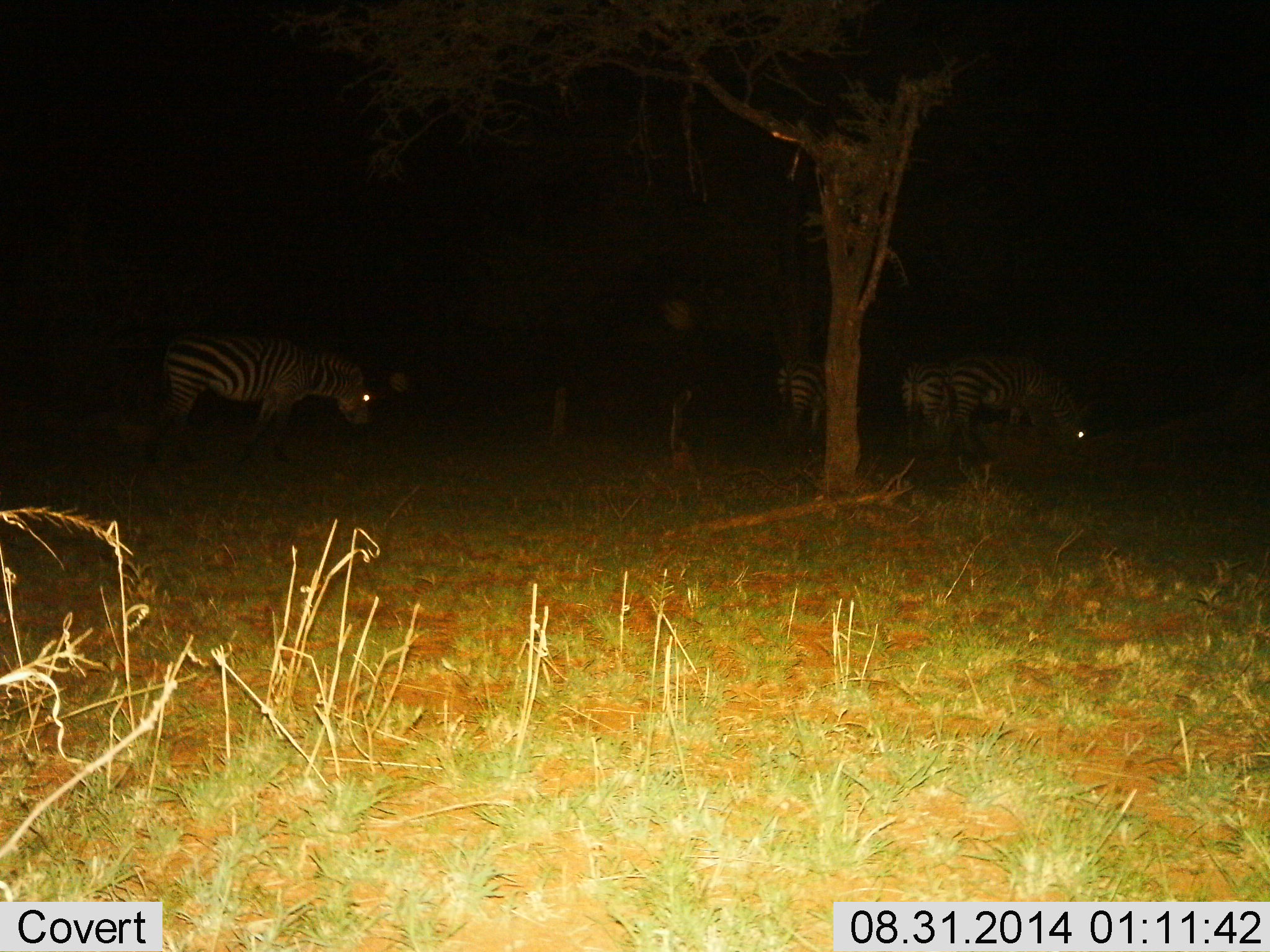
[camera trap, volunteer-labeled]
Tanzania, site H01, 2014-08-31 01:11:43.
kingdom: Animalia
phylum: Chordata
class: Mammalia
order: Perissodactyla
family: Equidae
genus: Equus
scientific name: Equus quagga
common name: plains zebra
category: zebra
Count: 4.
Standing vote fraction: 50%.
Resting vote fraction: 0%.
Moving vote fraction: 10%.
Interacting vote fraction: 0%.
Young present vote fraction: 0%.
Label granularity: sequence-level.